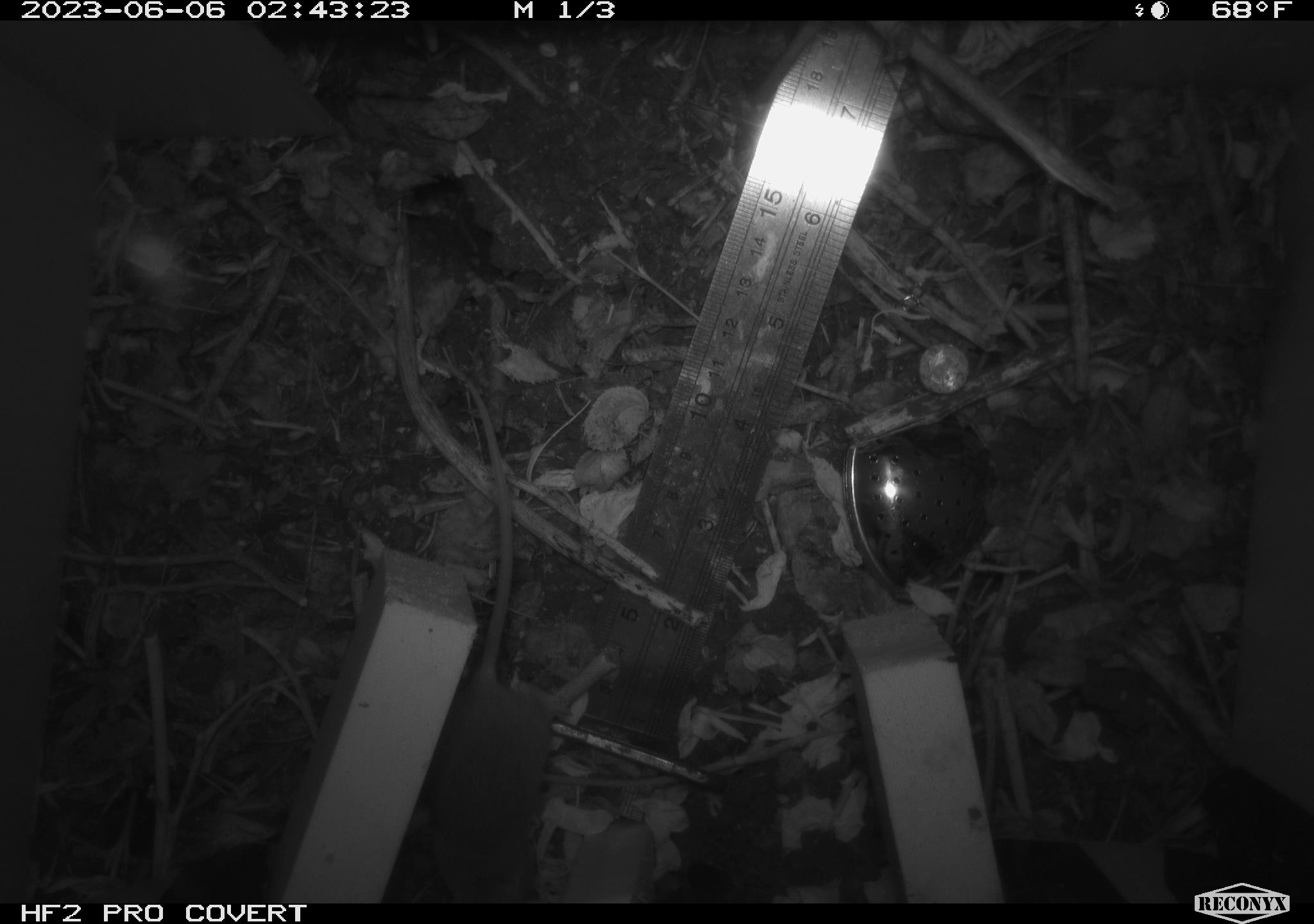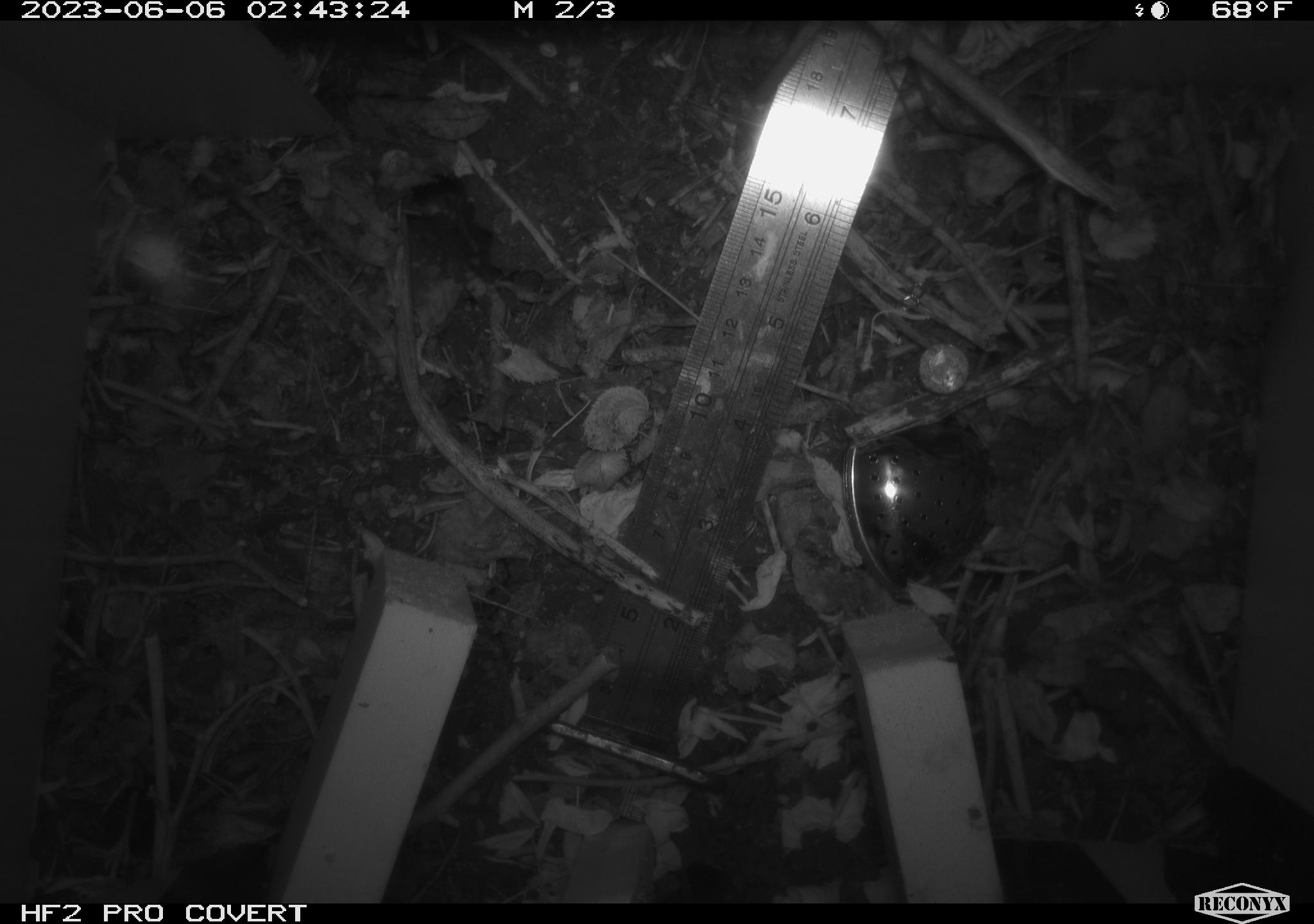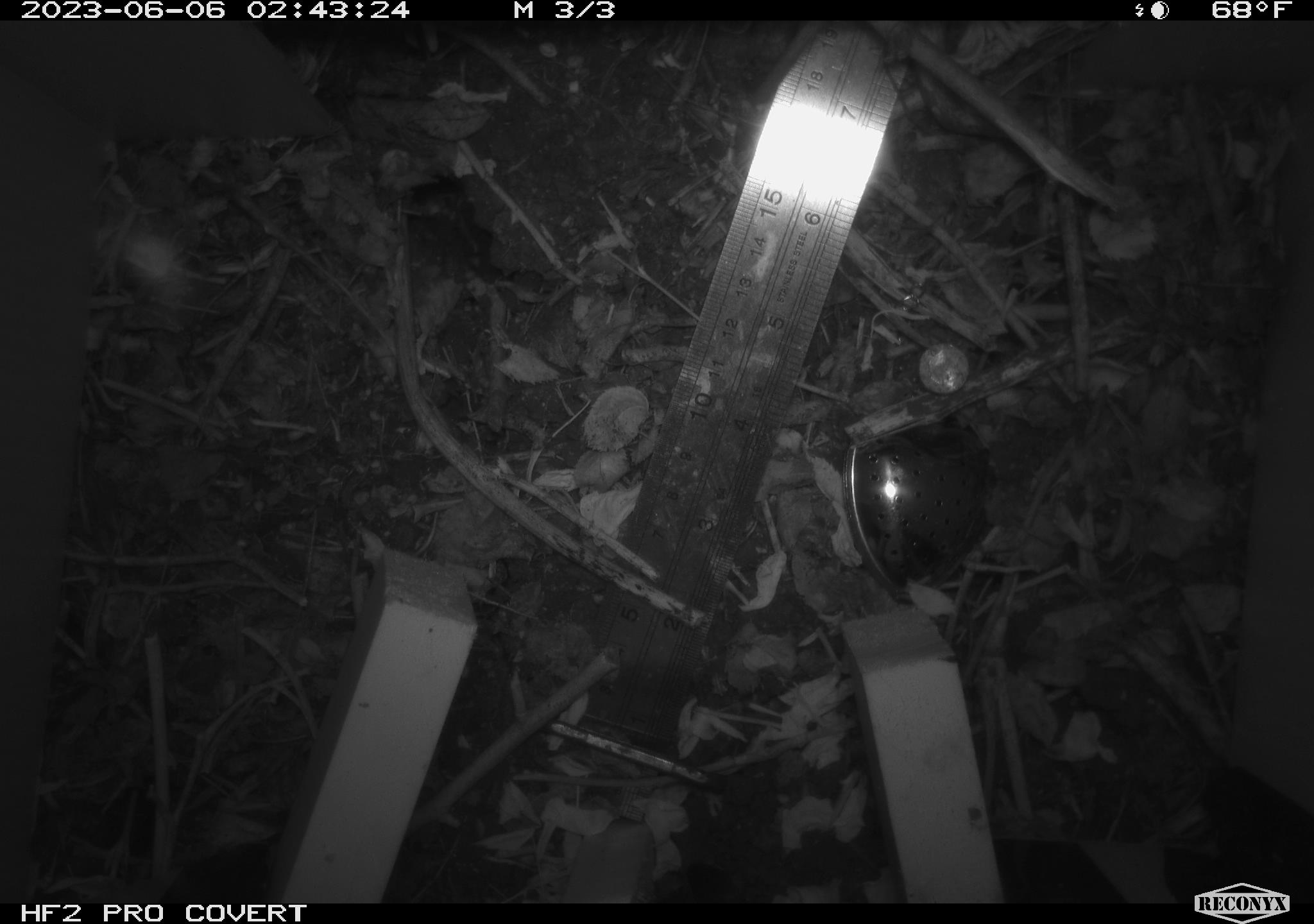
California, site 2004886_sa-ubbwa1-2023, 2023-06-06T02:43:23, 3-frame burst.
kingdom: Animalia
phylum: Chordata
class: Mammalia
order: Rodentia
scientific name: Rodentia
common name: rodent